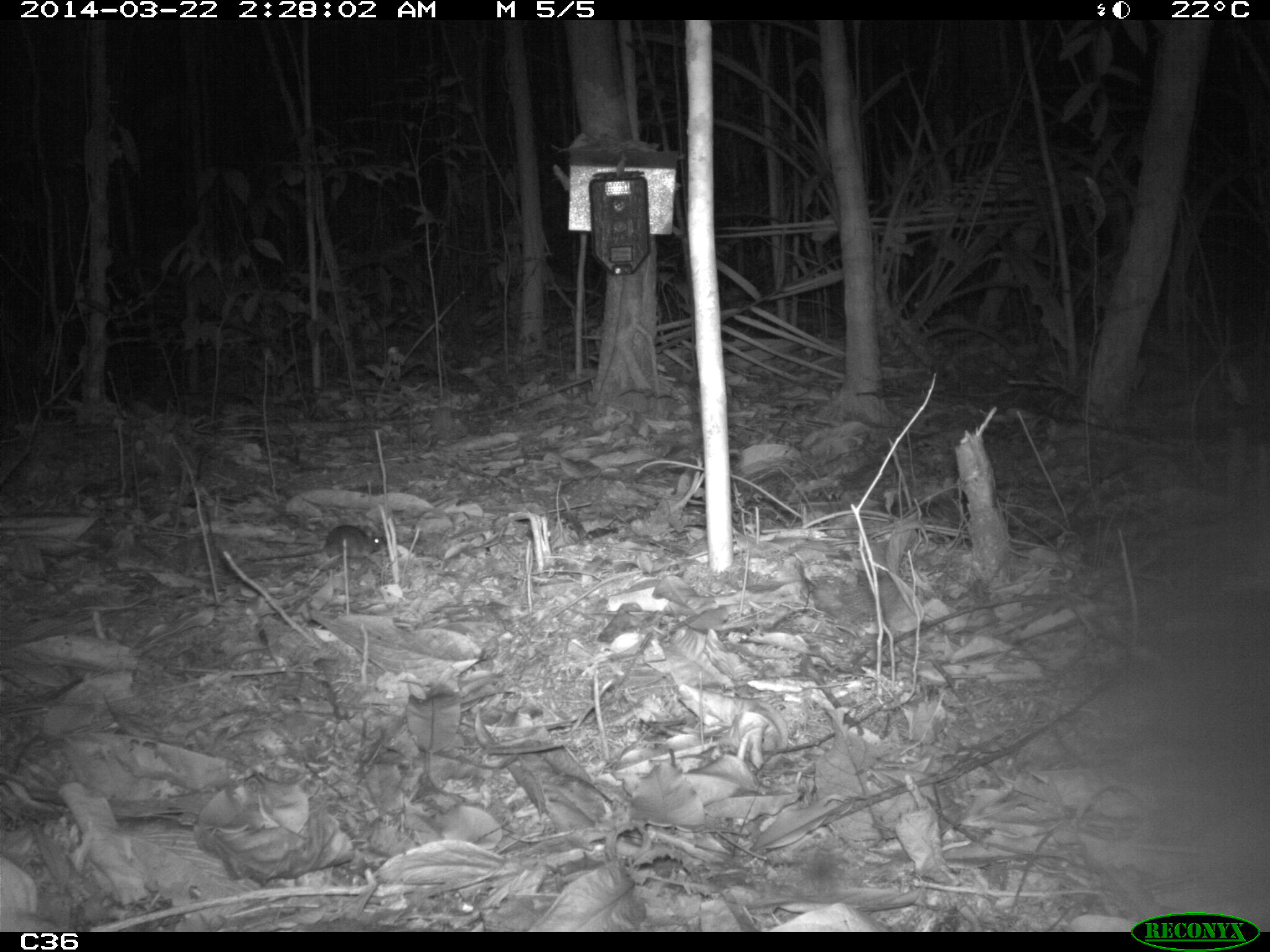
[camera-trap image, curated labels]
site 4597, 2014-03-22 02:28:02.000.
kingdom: Animalia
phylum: Chordata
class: Mammalia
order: Rodentia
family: Muridae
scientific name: Muridae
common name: mice, rats, and gerbils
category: unknown mouse or rat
Unknown mouse or rat (mice, rats, and gerbils) (Muridae), count 1, age adult.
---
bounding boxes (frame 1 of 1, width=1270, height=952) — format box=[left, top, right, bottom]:
unknown mouse or rat: box=[243, 524, 386, 562]